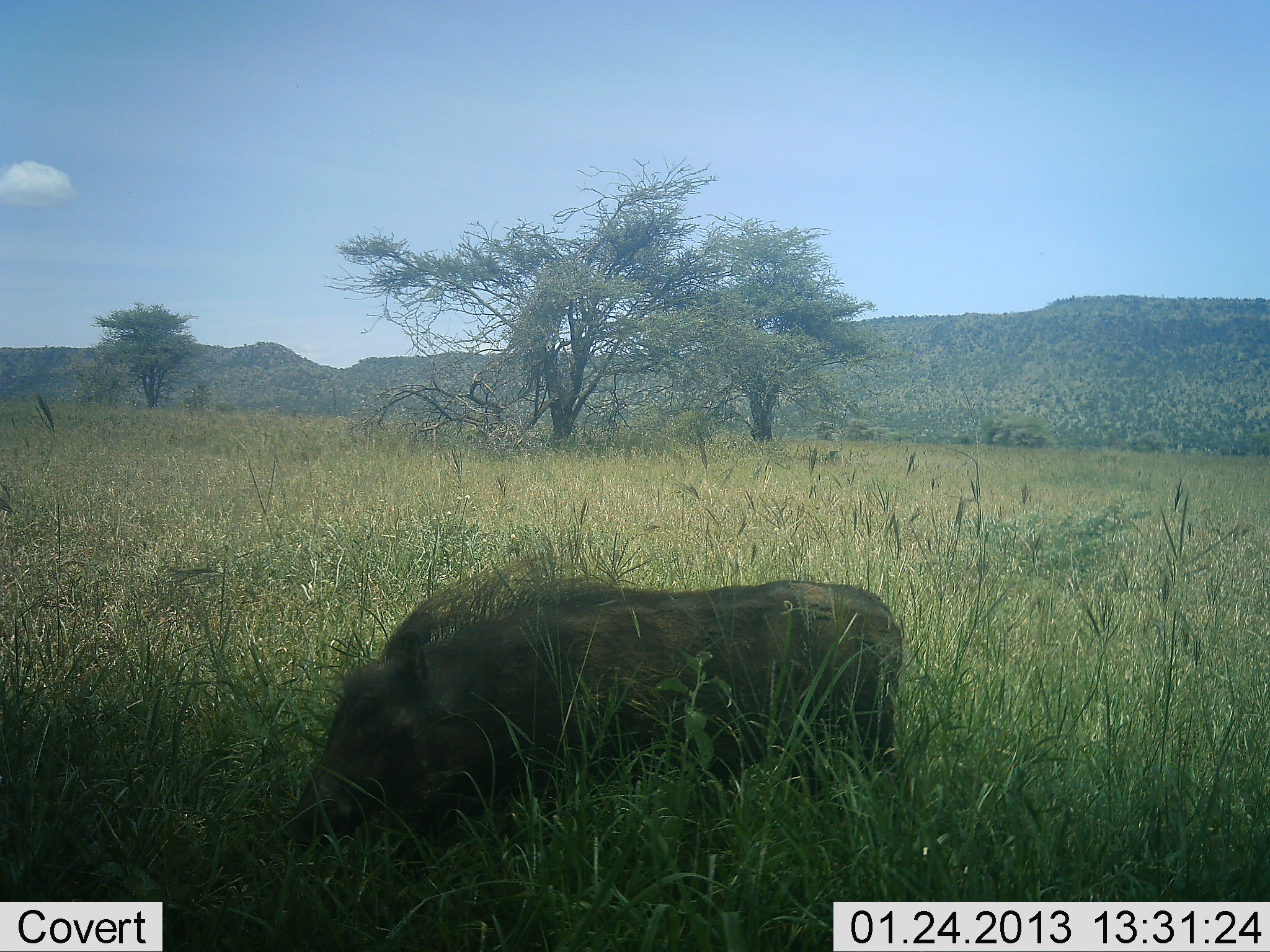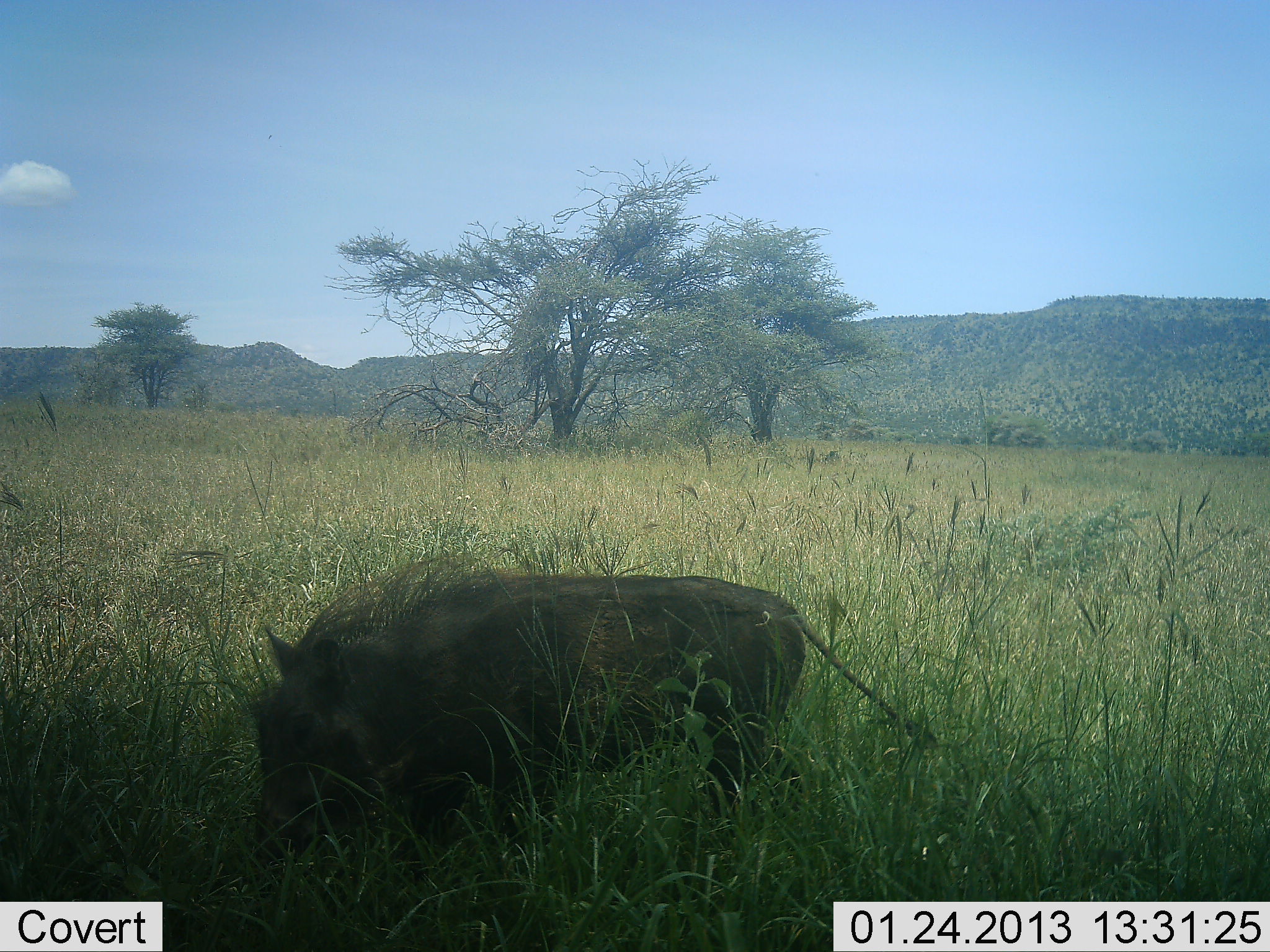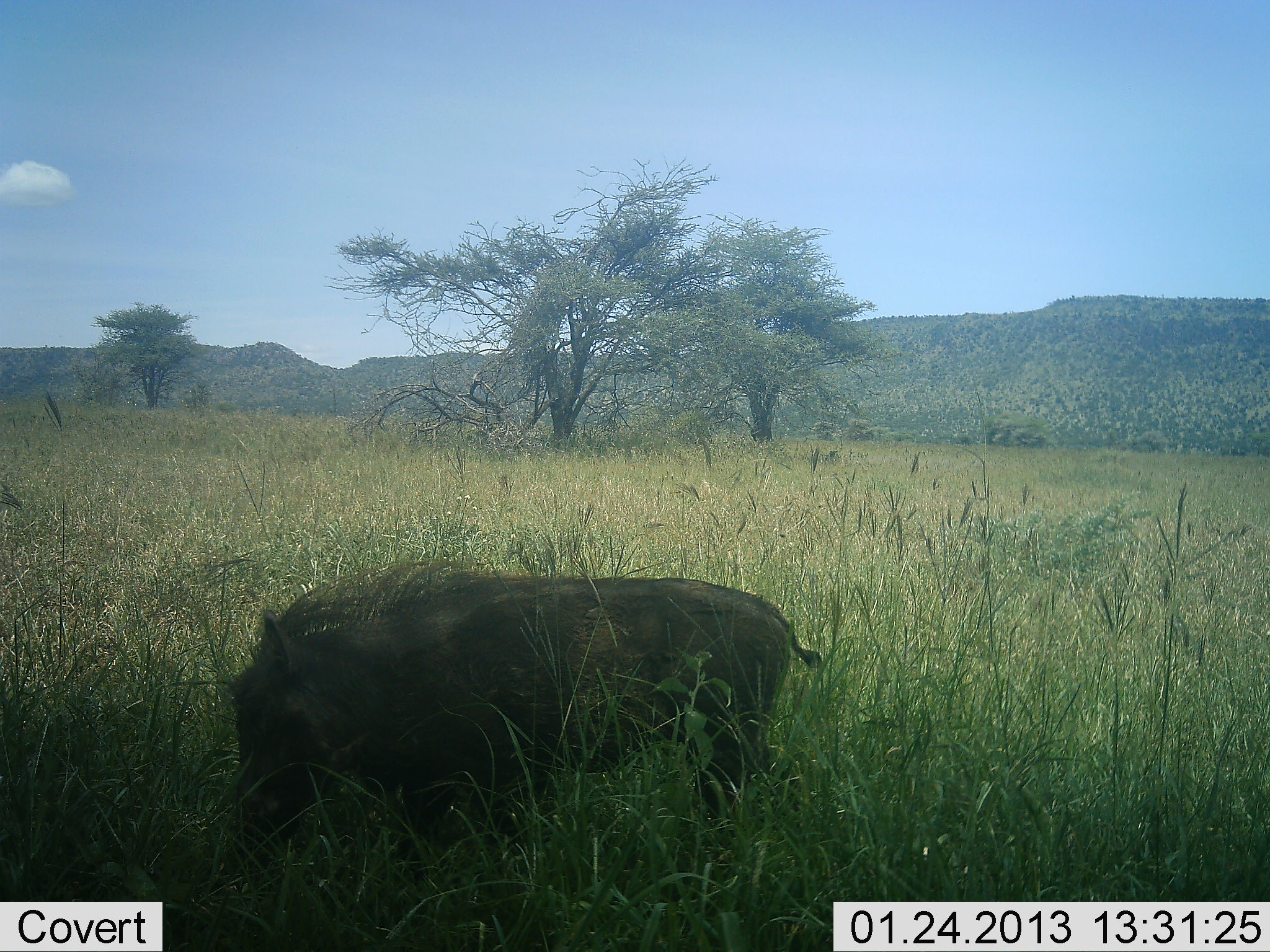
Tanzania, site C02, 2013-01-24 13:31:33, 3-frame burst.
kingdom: Animalia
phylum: Chordata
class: Mammalia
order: Artiodactyla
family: Suidae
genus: Phacochoerus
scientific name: Phacochoerus africanus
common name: warthog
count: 1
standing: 11%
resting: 0%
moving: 47%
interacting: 0%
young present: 0%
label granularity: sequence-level